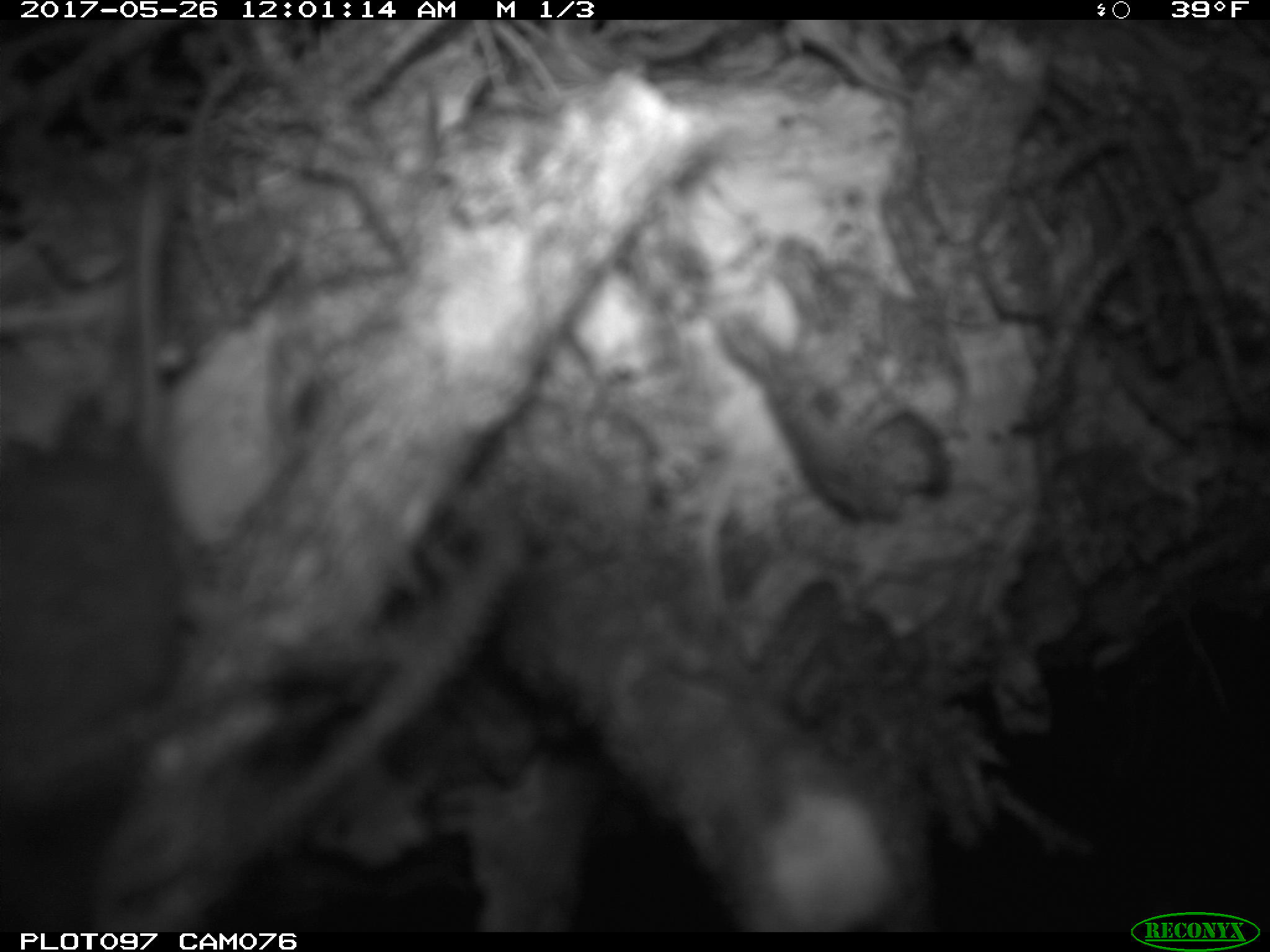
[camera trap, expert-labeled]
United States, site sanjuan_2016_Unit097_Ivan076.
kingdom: Animalia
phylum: Chordata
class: Mammalia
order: Rodentia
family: Cricetidae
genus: Peromyscus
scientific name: Peromyscus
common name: deermice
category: unidentified deer mouse